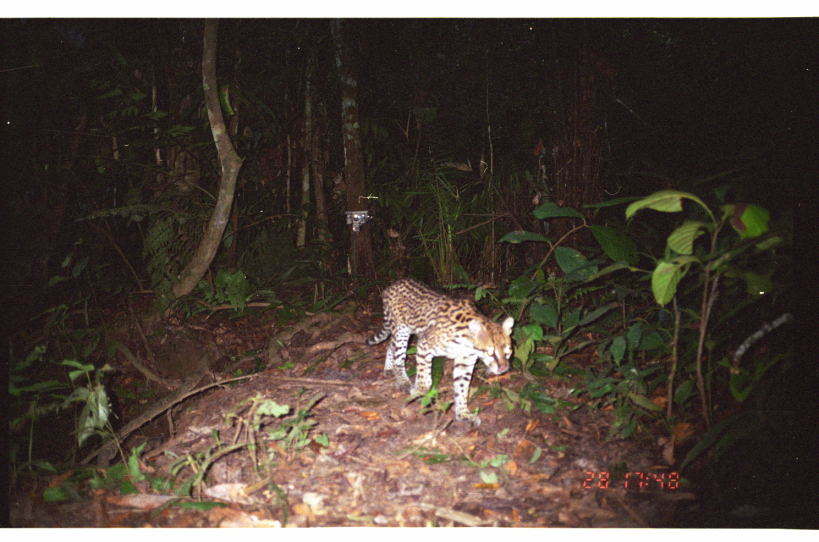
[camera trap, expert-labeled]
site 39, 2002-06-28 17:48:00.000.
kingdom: Animalia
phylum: Chordata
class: Mammalia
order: Carnivora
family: Felidae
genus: Leopardus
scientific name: Leopardus pardalis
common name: ocelot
Leopardus pardalis (ocelot).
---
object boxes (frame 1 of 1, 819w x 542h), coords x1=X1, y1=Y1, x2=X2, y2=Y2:
leopardus pardalis: x1=365, y1=276, x2=514, y2=427